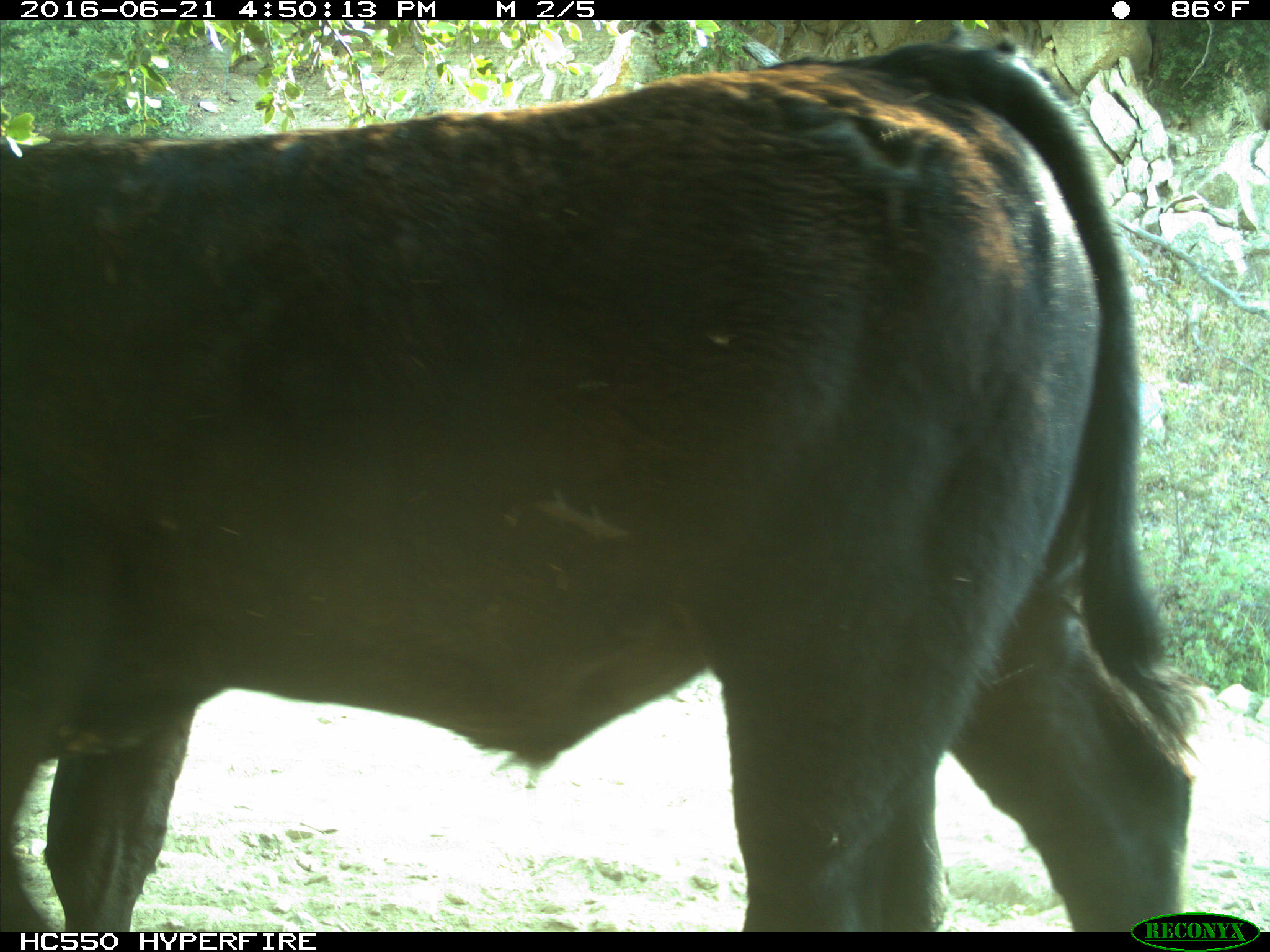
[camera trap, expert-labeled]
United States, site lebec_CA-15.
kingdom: Animalia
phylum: Chordata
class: Mammalia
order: Artiodactyla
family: Bovidae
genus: Bos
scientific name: Bos taurus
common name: domestic cow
Bos taurus (domestic cow).